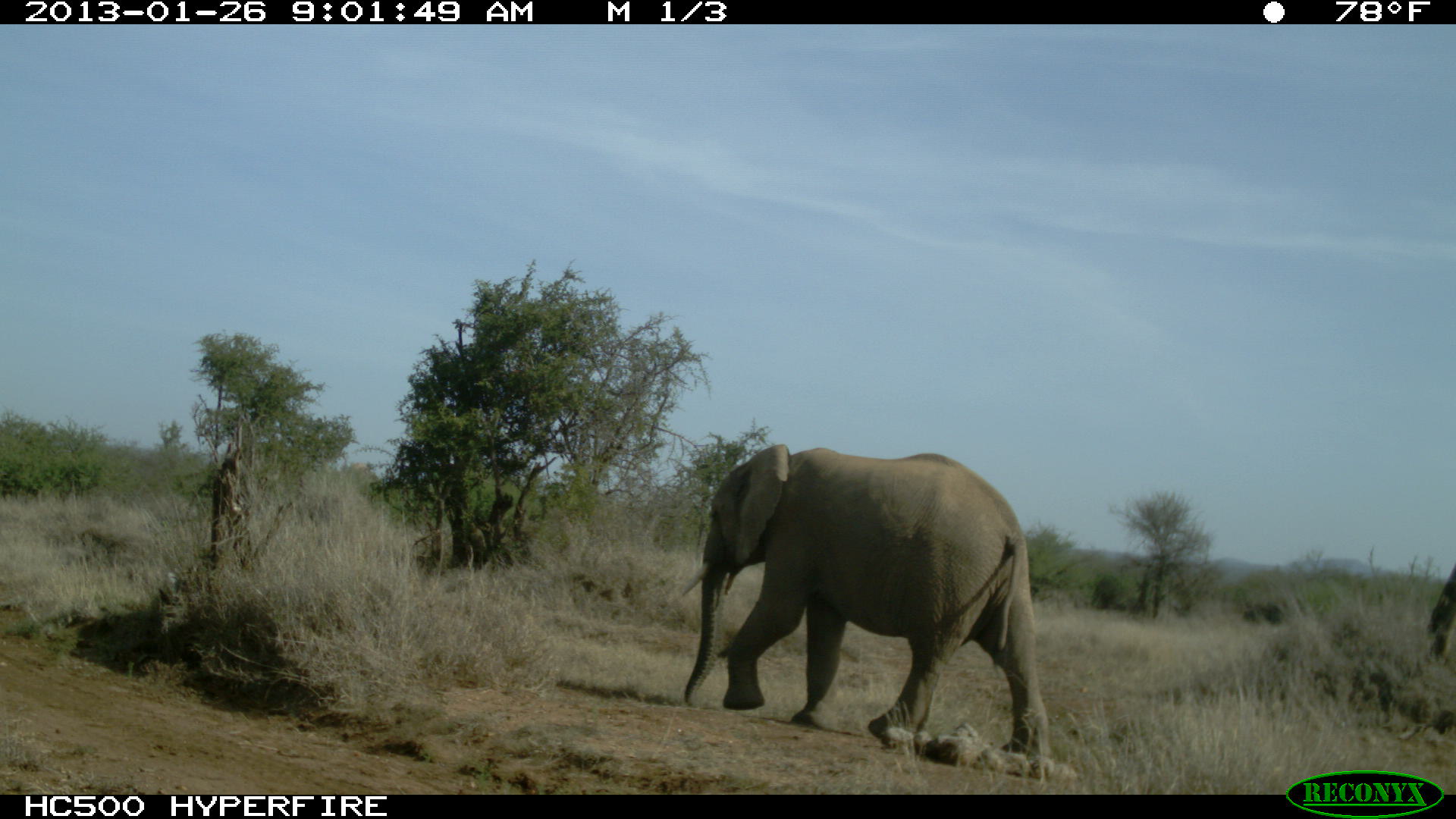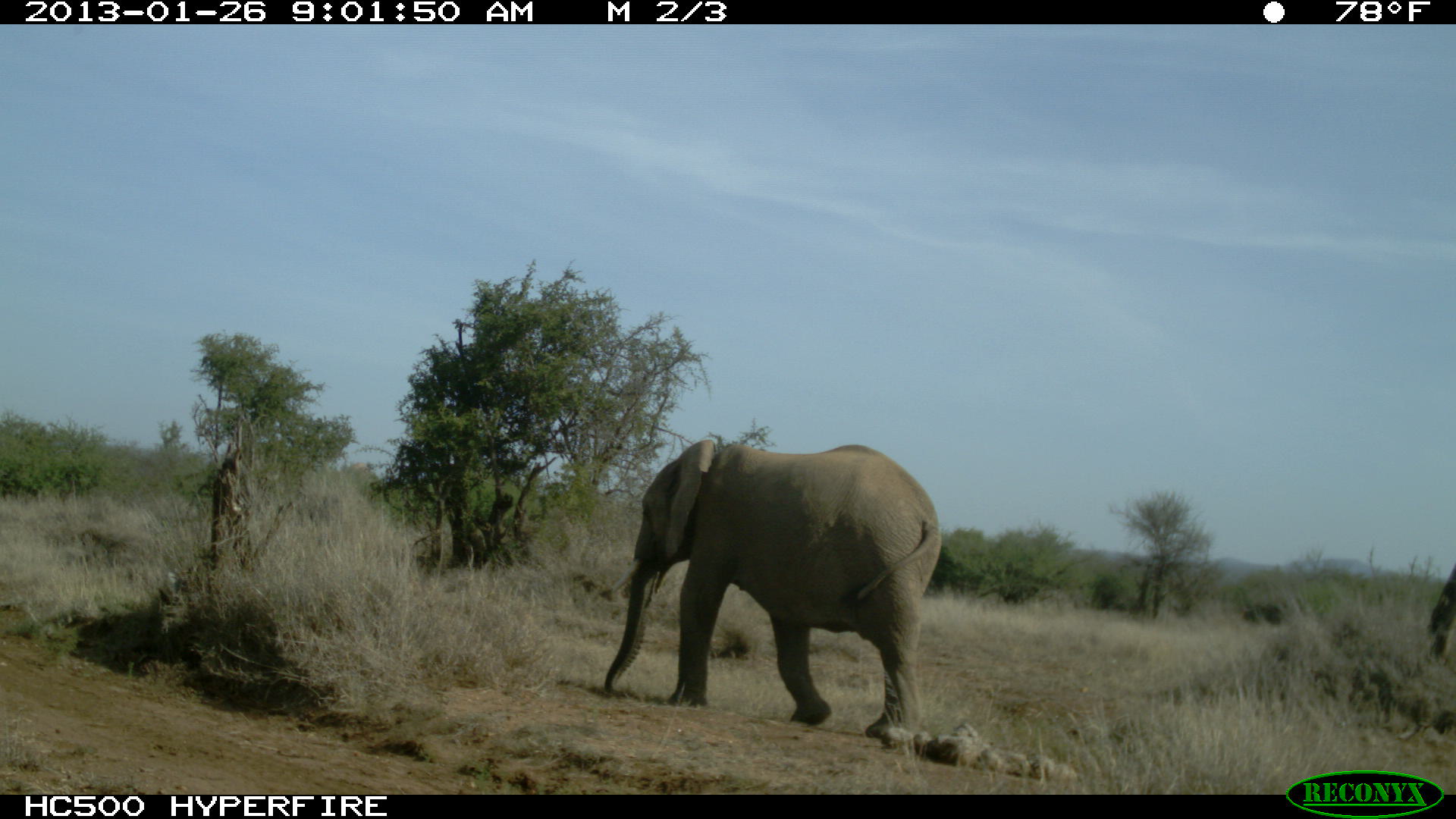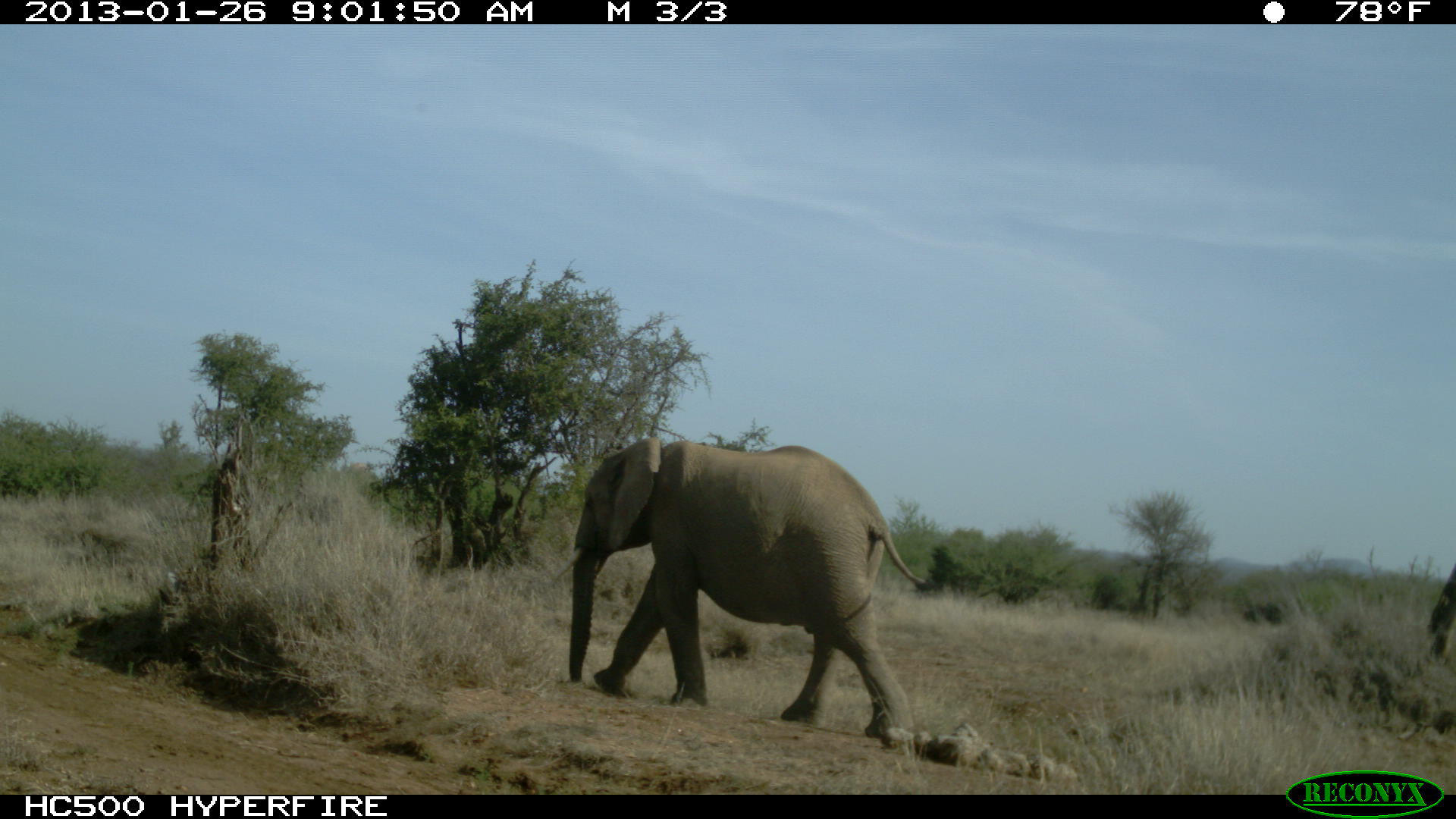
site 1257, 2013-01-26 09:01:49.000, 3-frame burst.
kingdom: Animalia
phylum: Chordata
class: Mammalia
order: Proboscidea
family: Elephantidae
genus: Loxodonta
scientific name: Loxodonta africana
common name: african bush elephant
Loxodonta africana (african bush elephant), count 1.